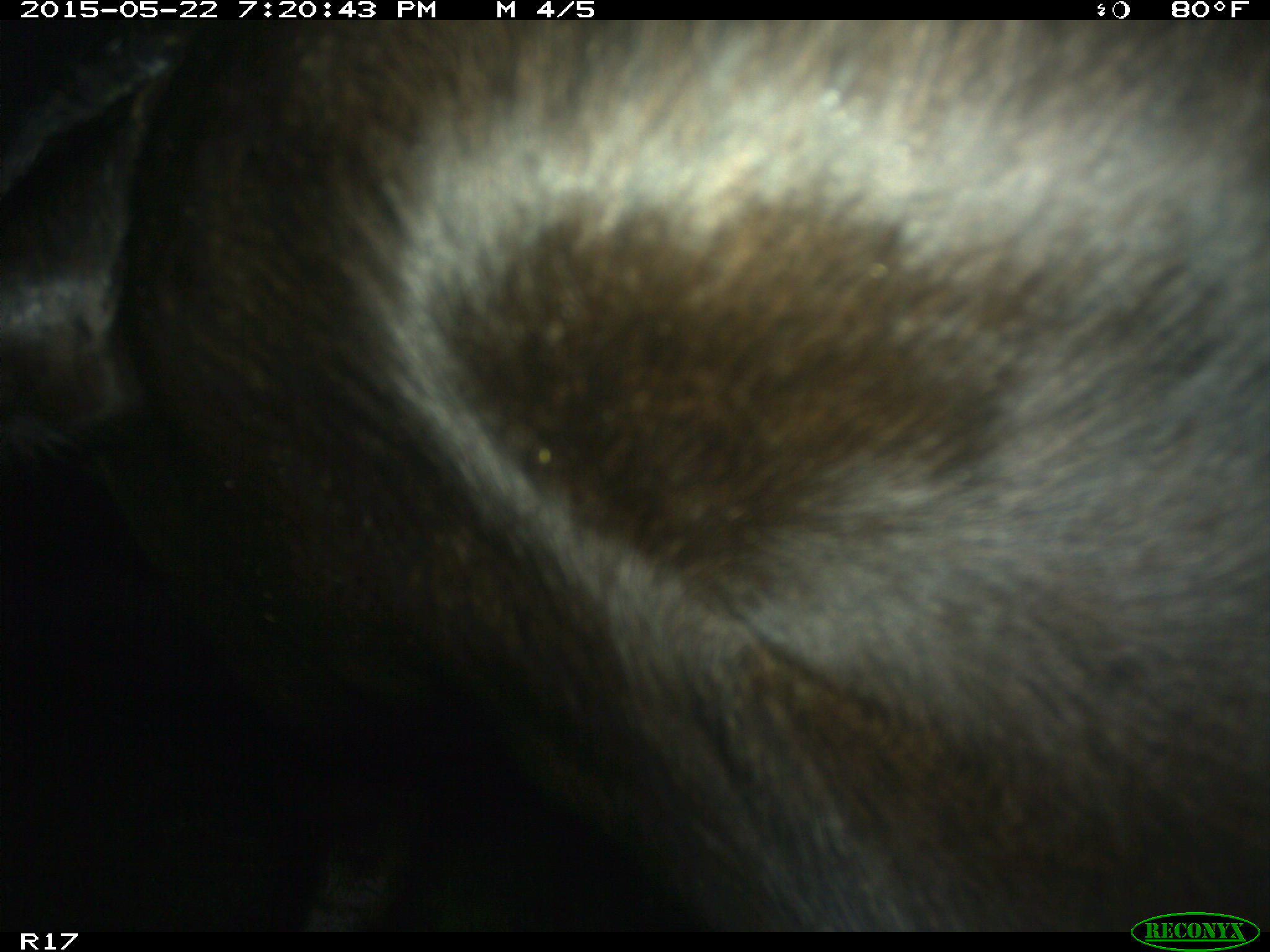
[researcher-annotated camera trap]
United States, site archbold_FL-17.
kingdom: Animalia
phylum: Chordata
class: Mammalia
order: Artiodactyla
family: Bovidae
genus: Bos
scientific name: Bos taurus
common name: domestic cow